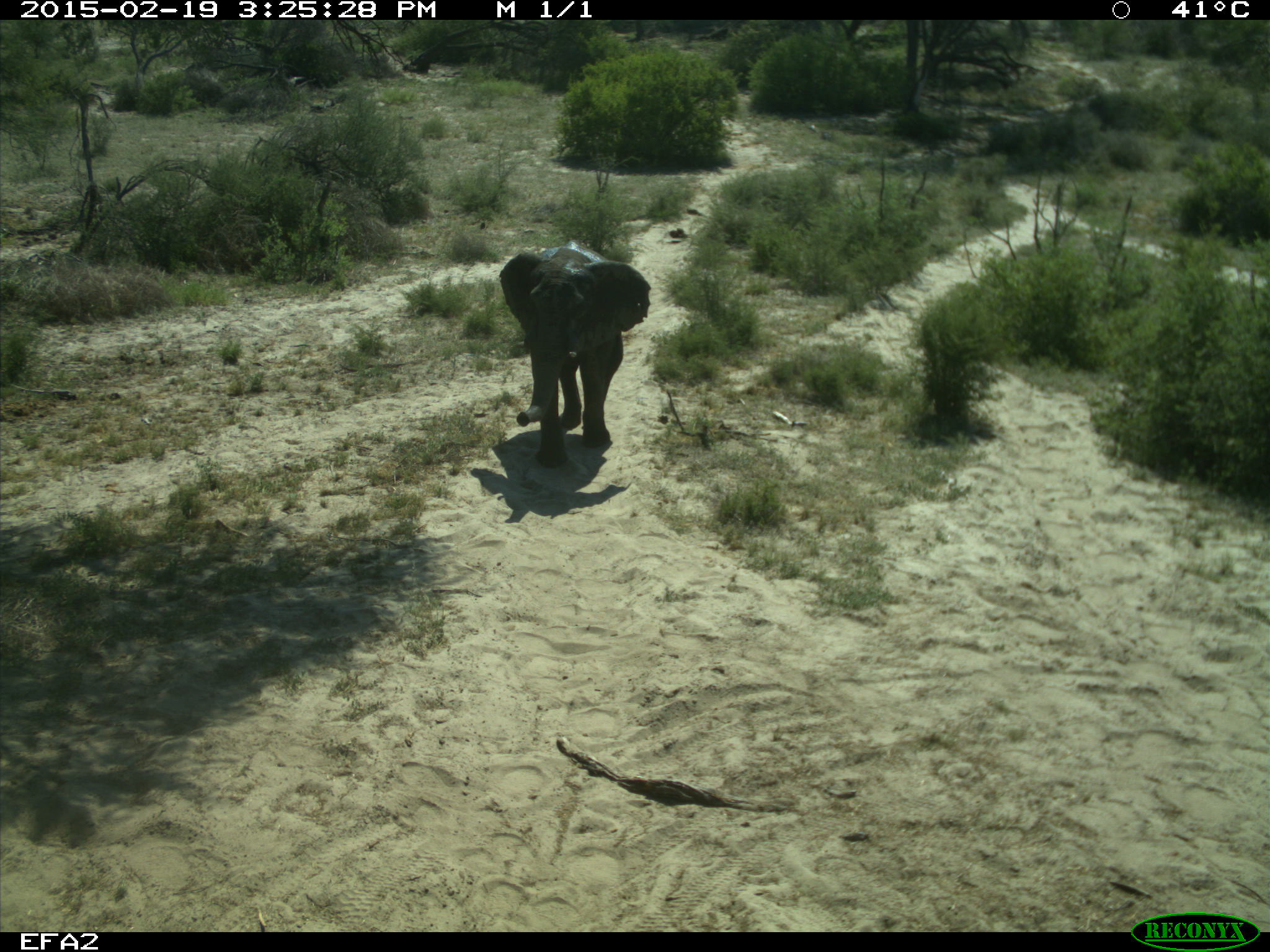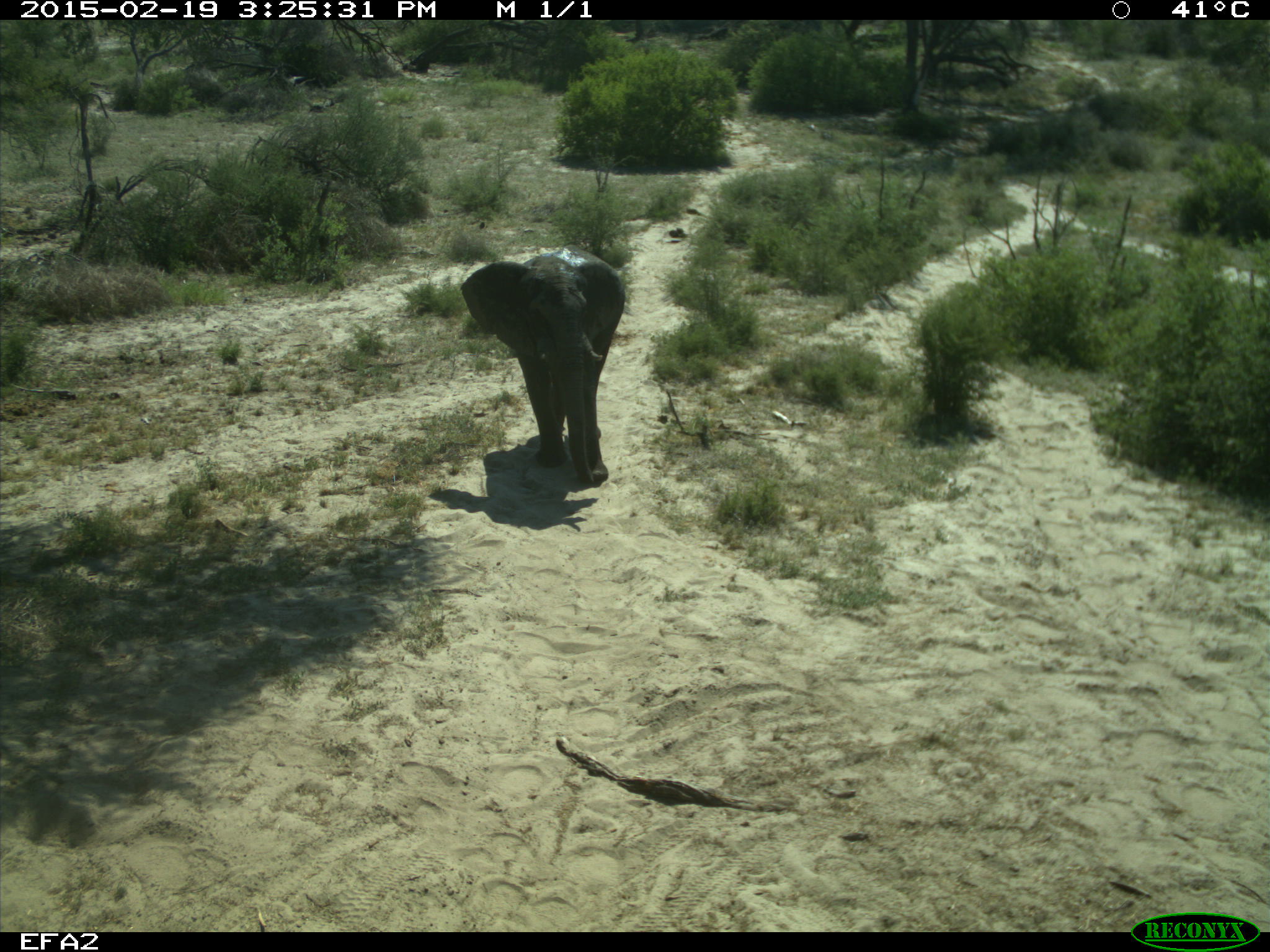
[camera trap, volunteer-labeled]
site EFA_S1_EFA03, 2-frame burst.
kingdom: Animalia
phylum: Chordata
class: Mammalia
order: Proboscidea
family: Elephantidae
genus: Loxodonta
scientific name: Loxodonta africana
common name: african bush elephant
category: elephant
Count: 1.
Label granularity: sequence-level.